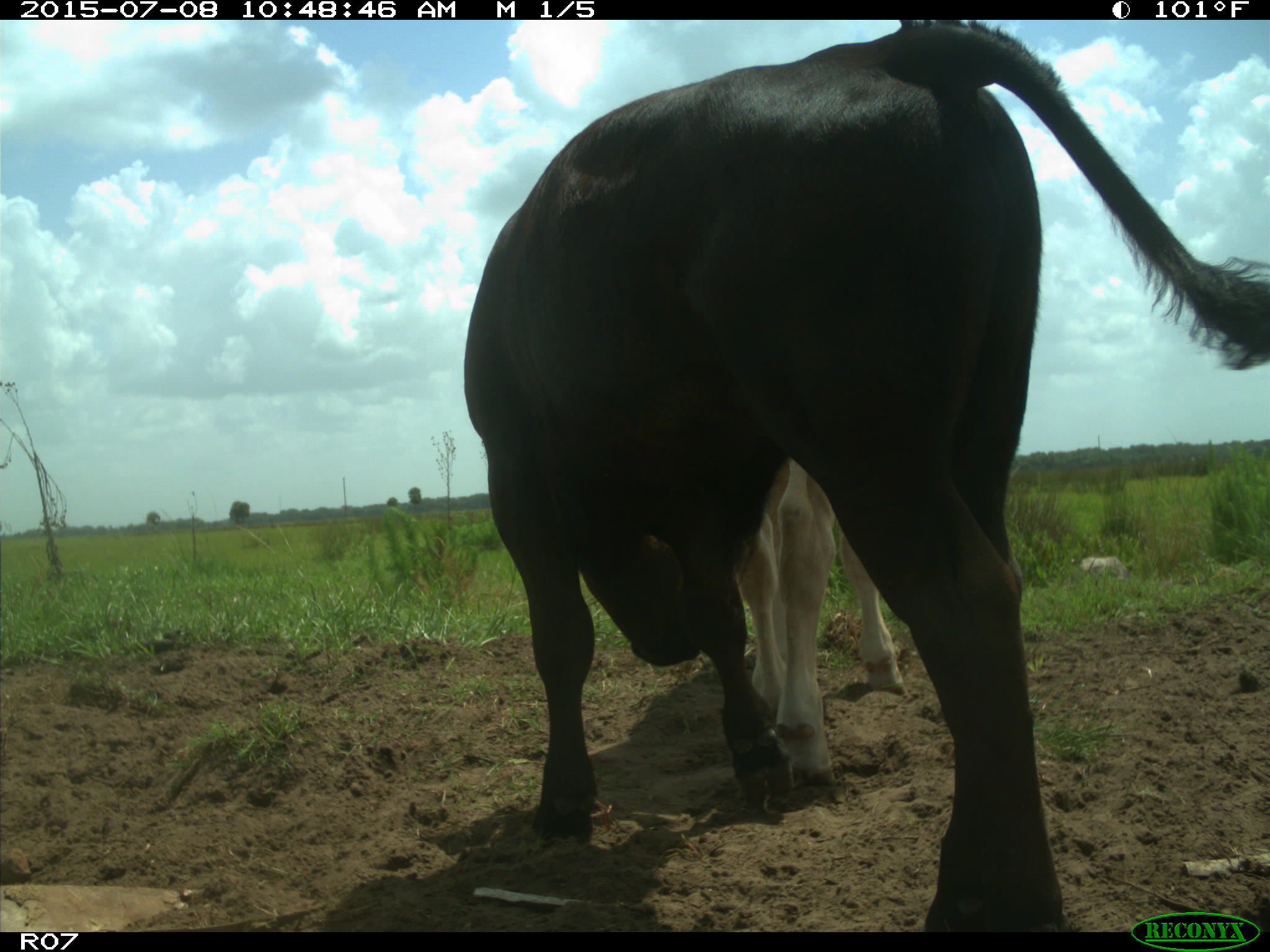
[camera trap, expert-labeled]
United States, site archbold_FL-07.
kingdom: Animalia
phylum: Chordata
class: Mammalia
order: Artiodactyla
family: Bovidae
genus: Bos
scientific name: Bos taurus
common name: domestic cow